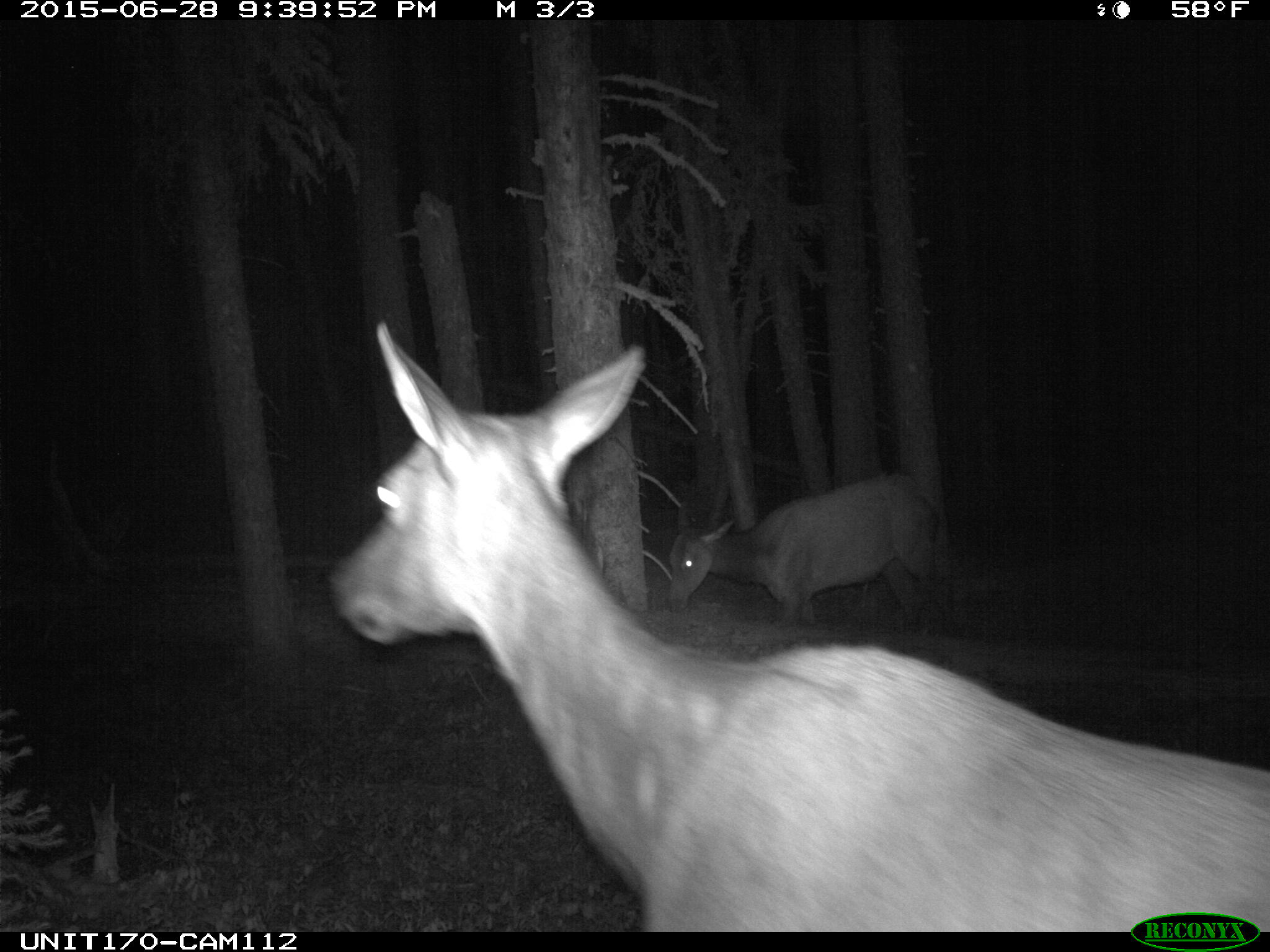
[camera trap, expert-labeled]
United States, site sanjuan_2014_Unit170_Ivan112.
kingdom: Animalia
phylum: Chordata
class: Mammalia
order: Artiodactyla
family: Cervidae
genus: Cervus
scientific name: Cervus elaphus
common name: red deer